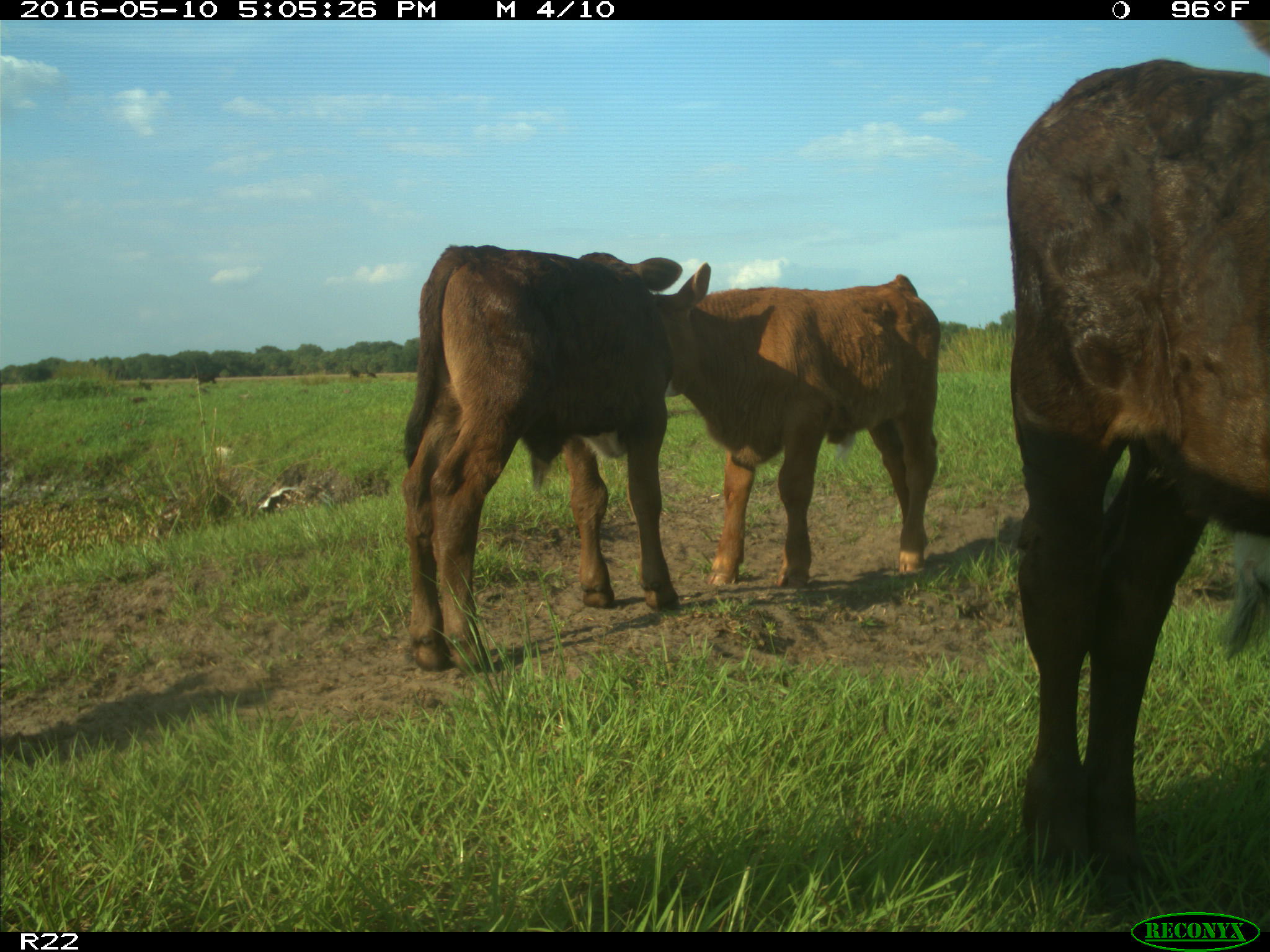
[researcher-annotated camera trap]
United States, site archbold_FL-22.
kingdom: Animalia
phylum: Chordata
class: Mammalia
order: Artiodactyla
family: Bovidae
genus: Bos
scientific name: Bos taurus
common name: domestic cow